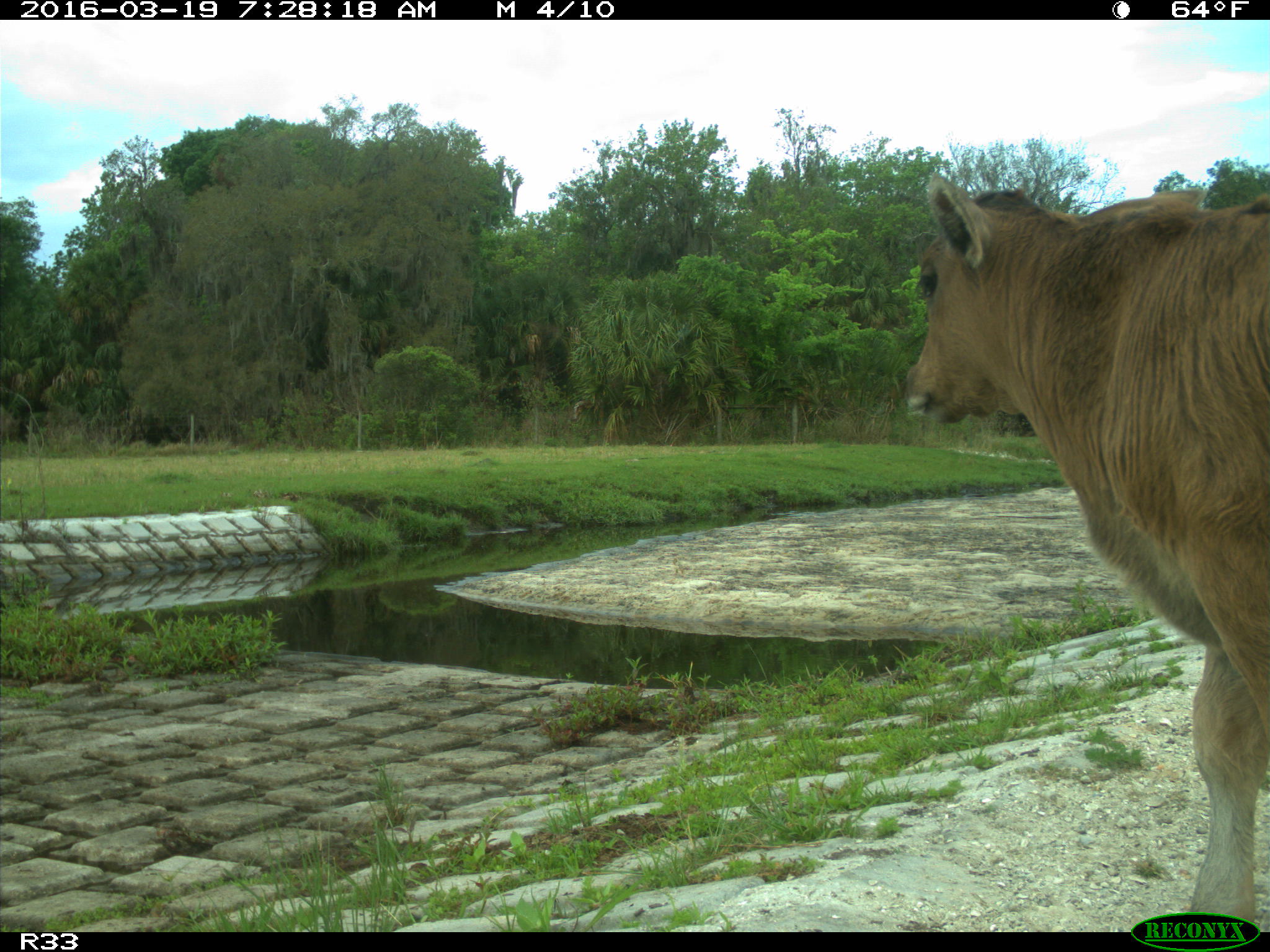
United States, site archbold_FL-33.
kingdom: Animalia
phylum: Chordata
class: Mammalia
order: Artiodactyla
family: Bovidae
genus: Bos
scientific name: Bos taurus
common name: domestic cow